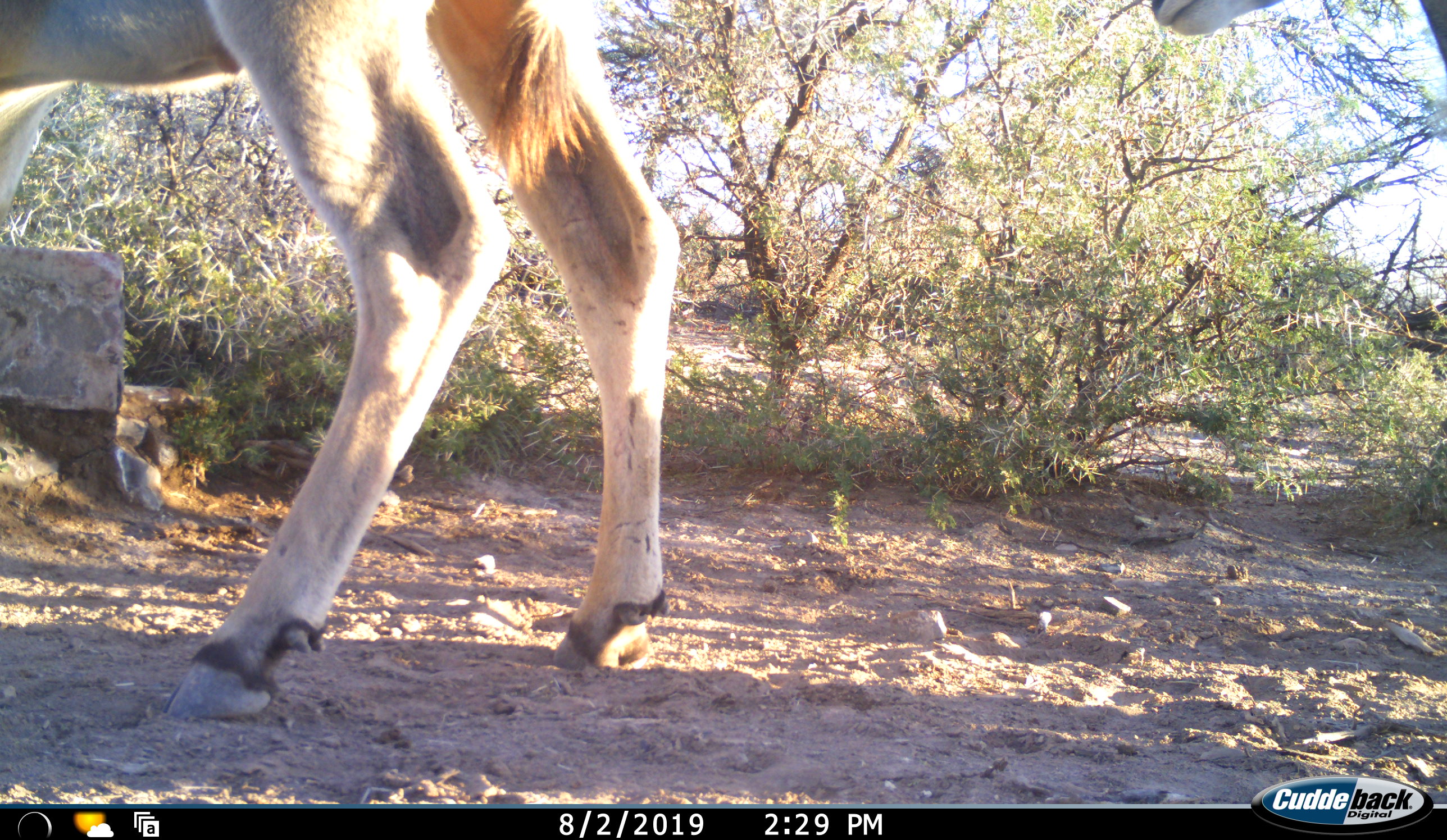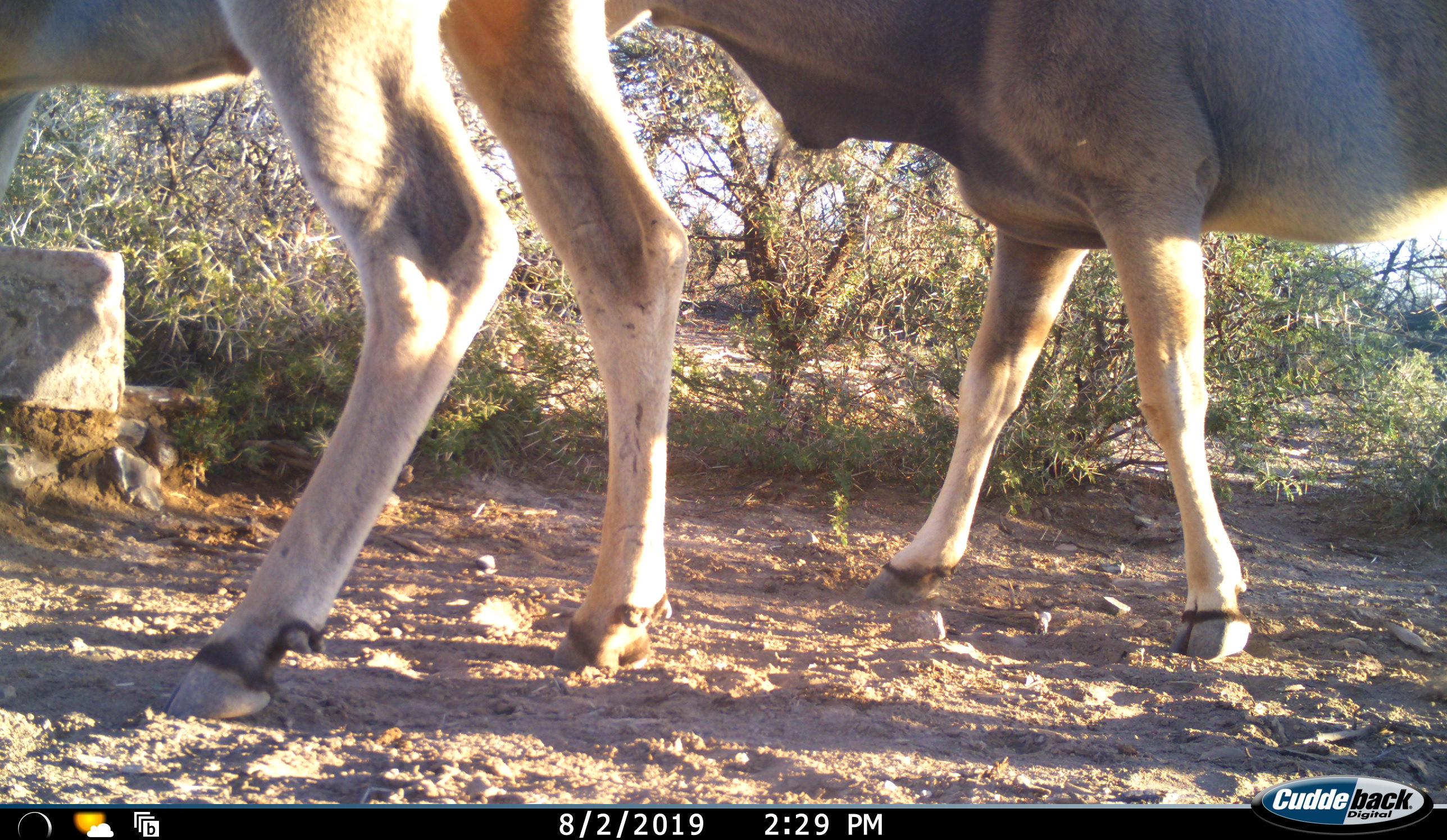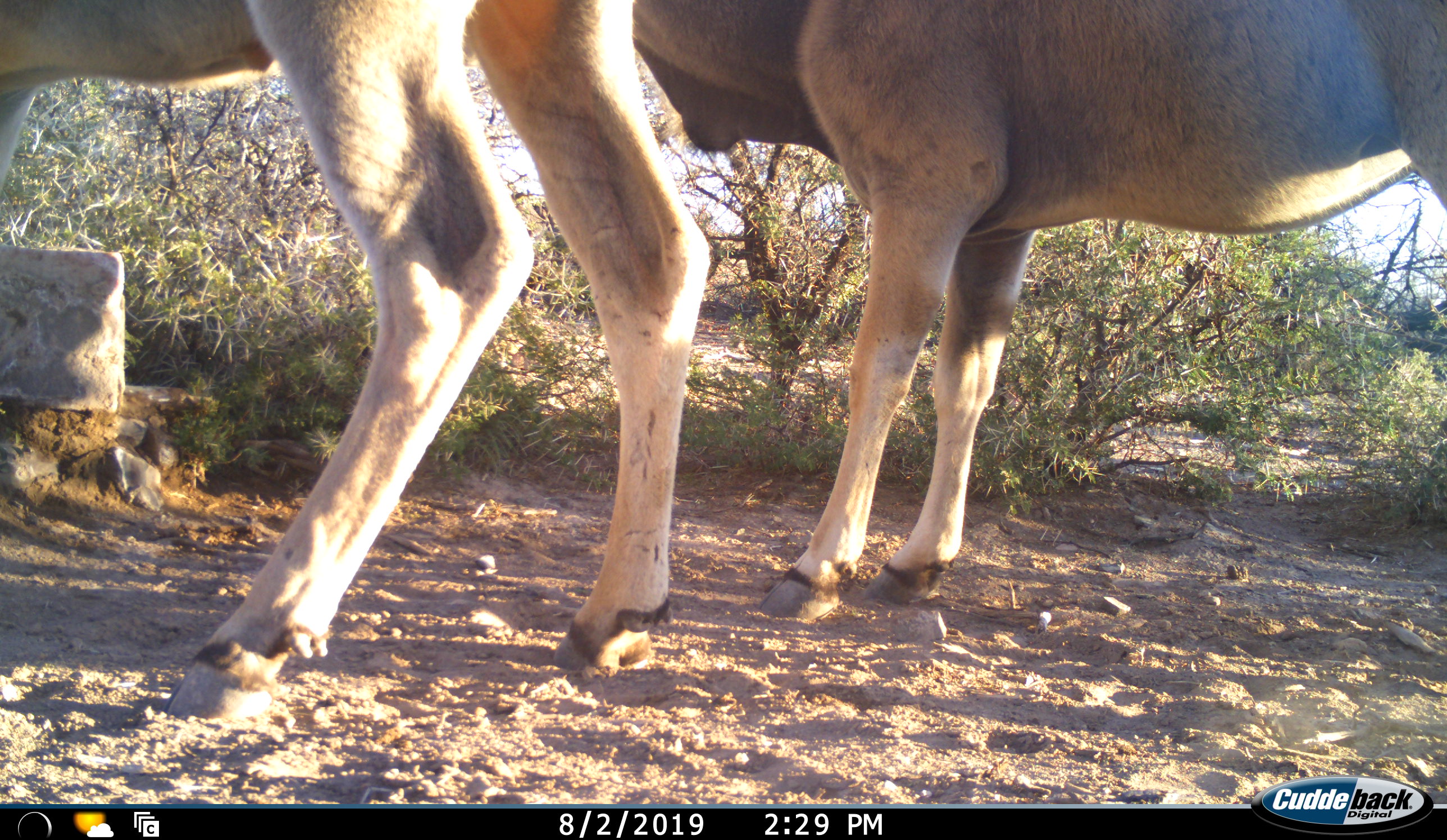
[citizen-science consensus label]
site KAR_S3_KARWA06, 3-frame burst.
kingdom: Animalia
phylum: Chordata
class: Mammalia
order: Artiodactyla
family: Bovidae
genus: Tragelaphus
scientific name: Tragelaphus oryx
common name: eland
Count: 2.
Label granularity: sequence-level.